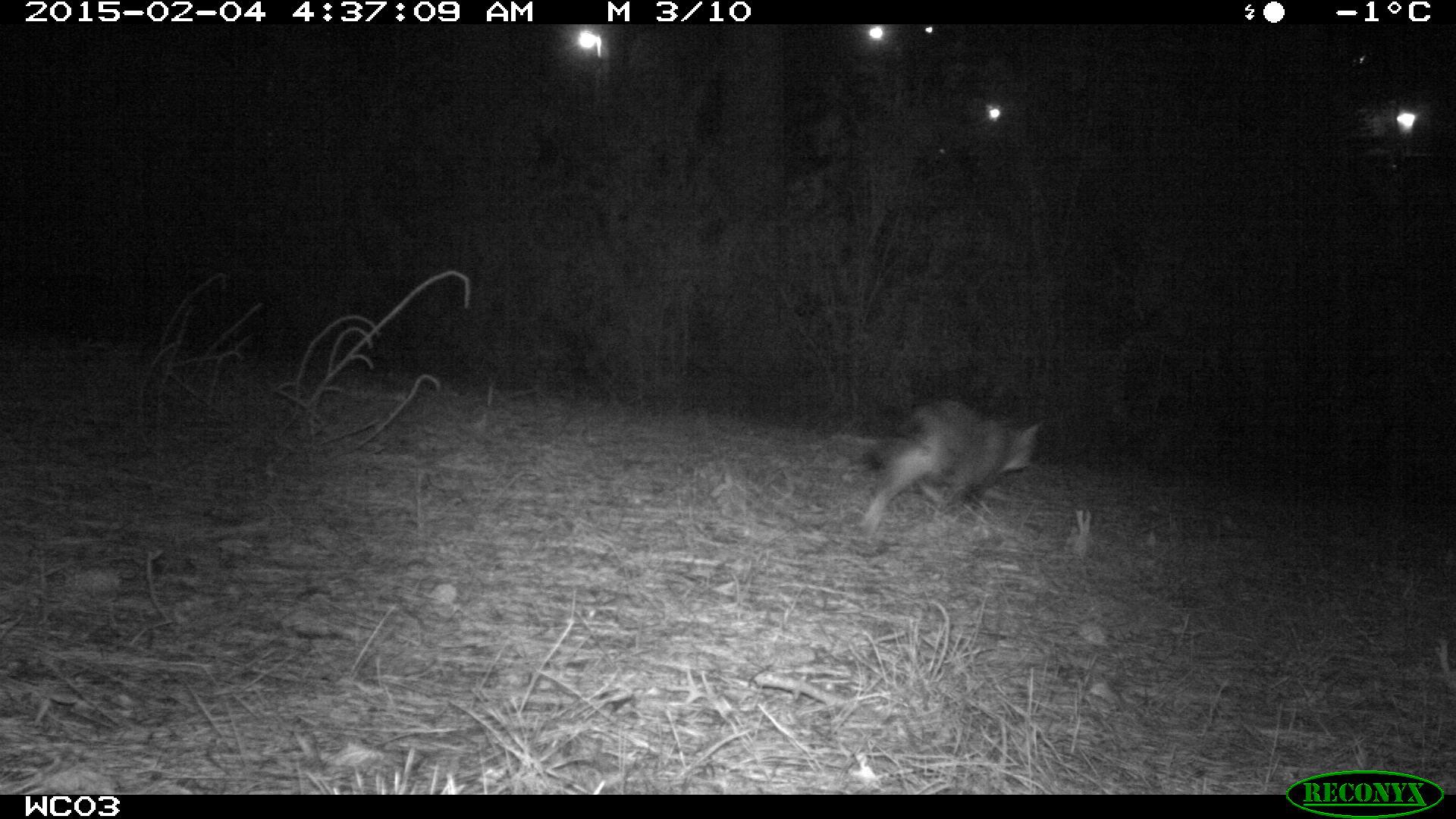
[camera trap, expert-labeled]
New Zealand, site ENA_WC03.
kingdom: Animalia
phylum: Chordata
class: Mammalia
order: Carnivora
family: Felidae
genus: Felis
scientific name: Felis catus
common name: domestic cat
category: cat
Cat (domestic cat) (Felis catus).